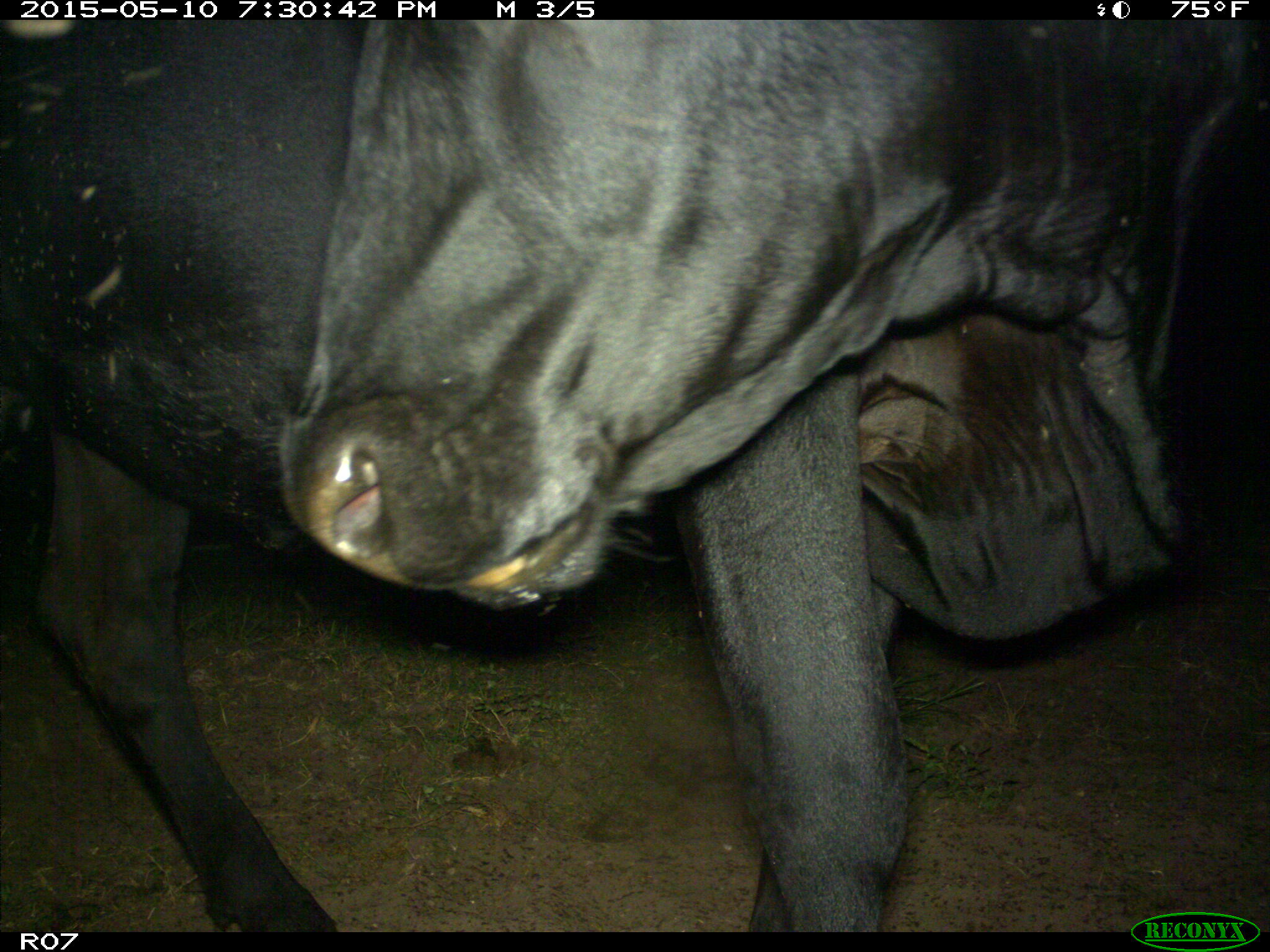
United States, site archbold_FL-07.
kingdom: Animalia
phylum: Chordata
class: Mammalia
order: Artiodactyla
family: Bovidae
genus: Bos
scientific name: Bos taurus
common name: domestic cow